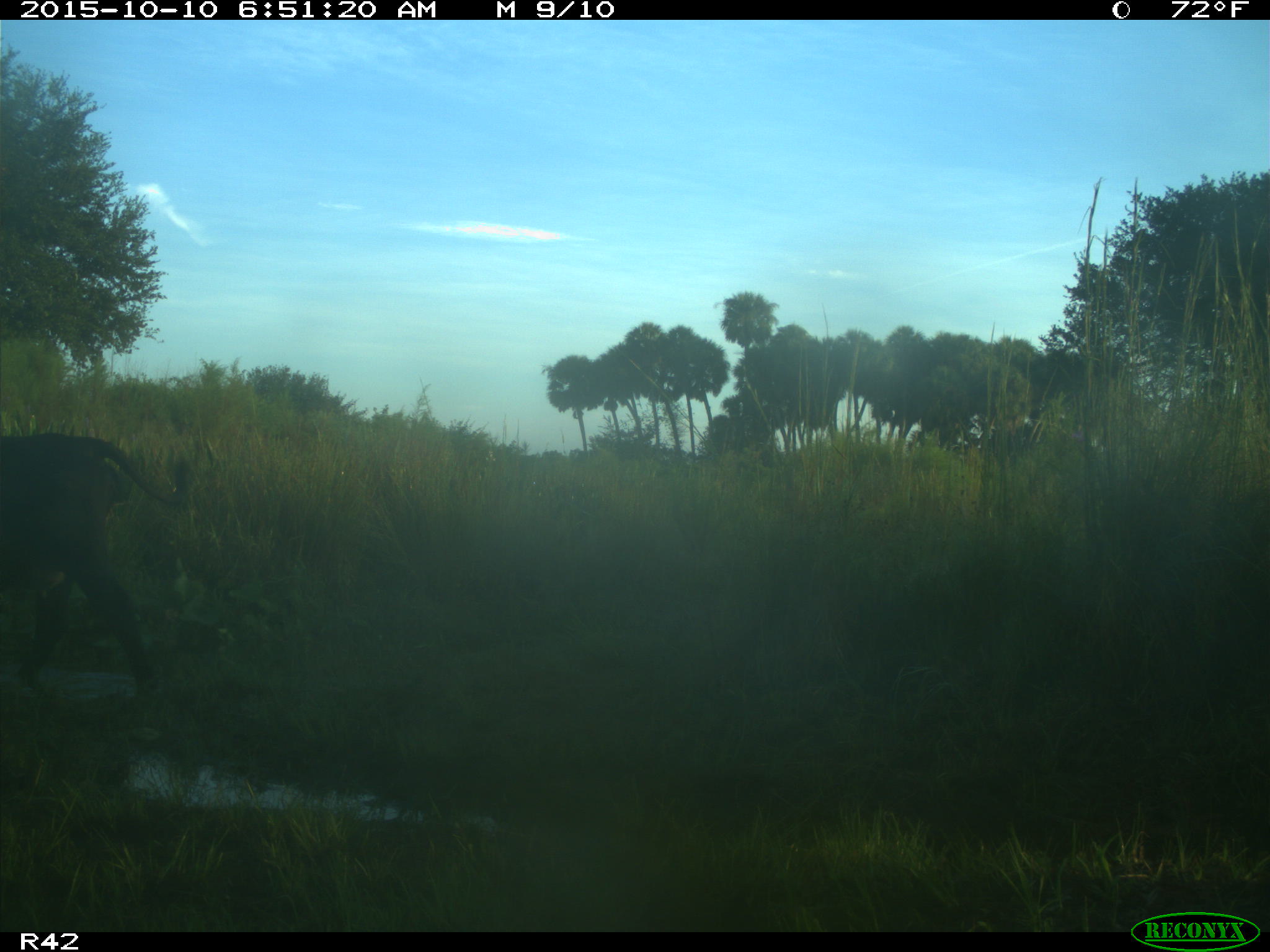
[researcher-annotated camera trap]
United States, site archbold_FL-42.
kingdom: Animalia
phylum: Chordata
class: Mammalia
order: Artiodactyla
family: Bovidae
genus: Bos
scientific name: Bos taurus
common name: domestic cow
Bos taurus (domestic cow).